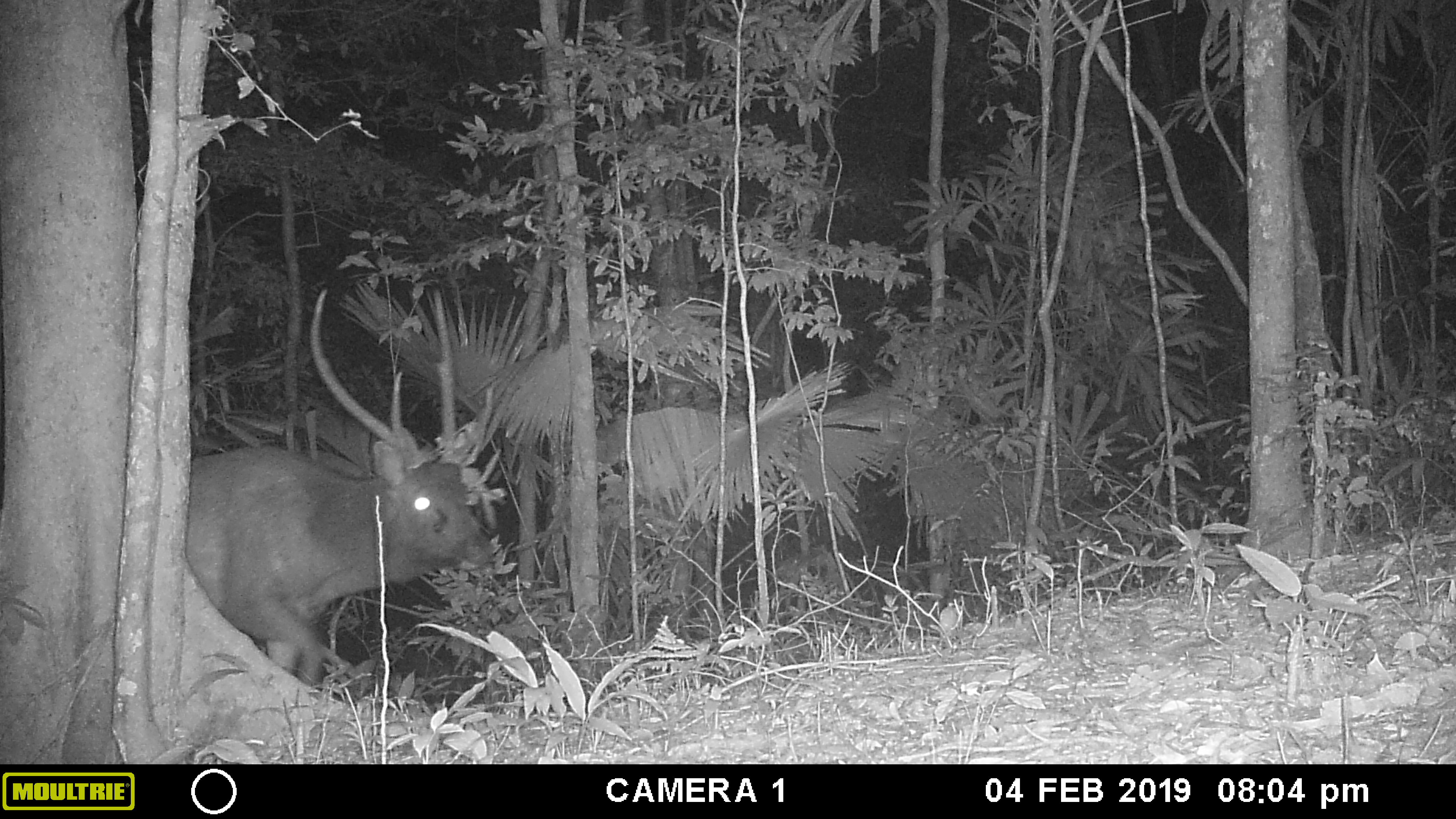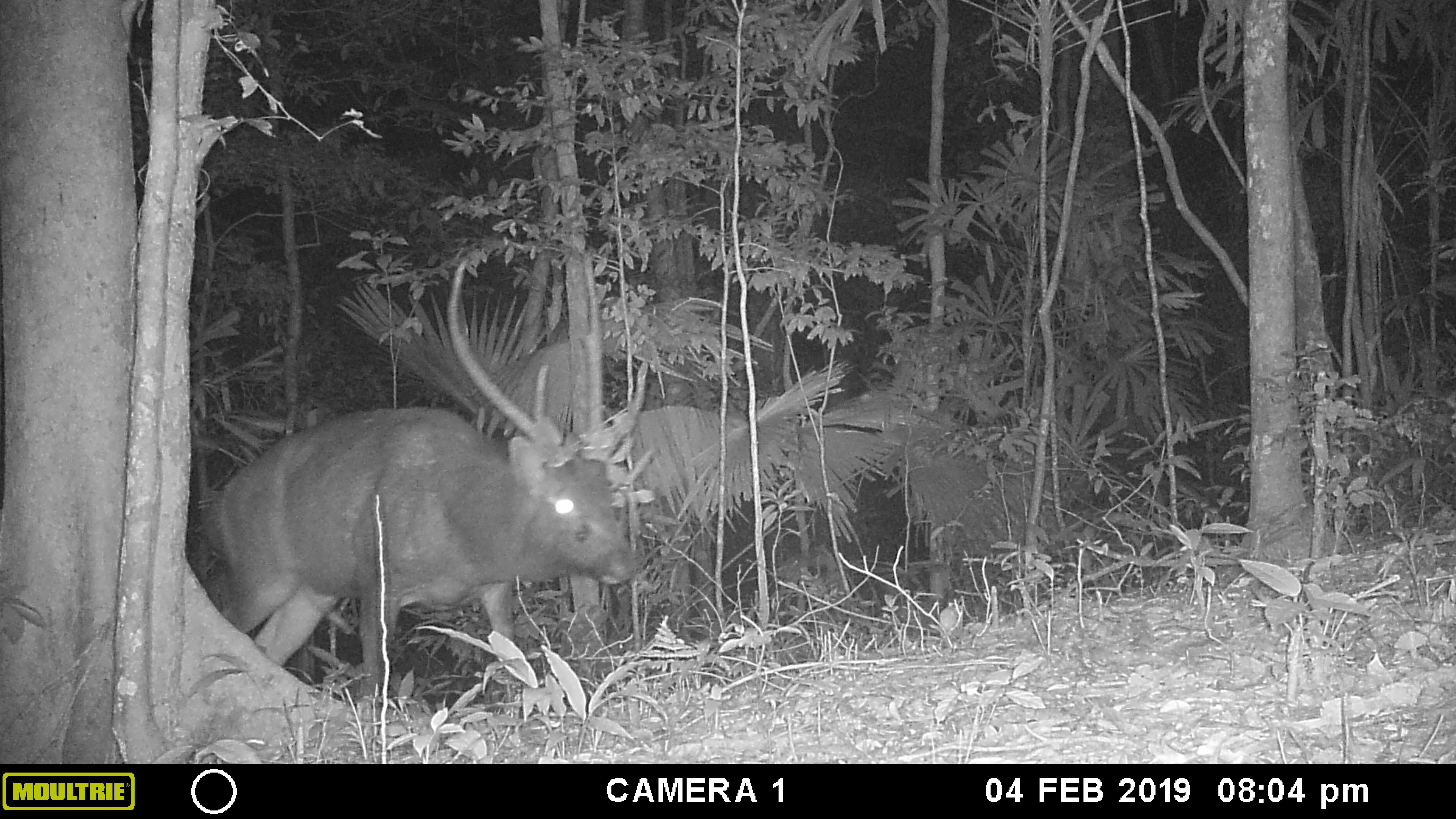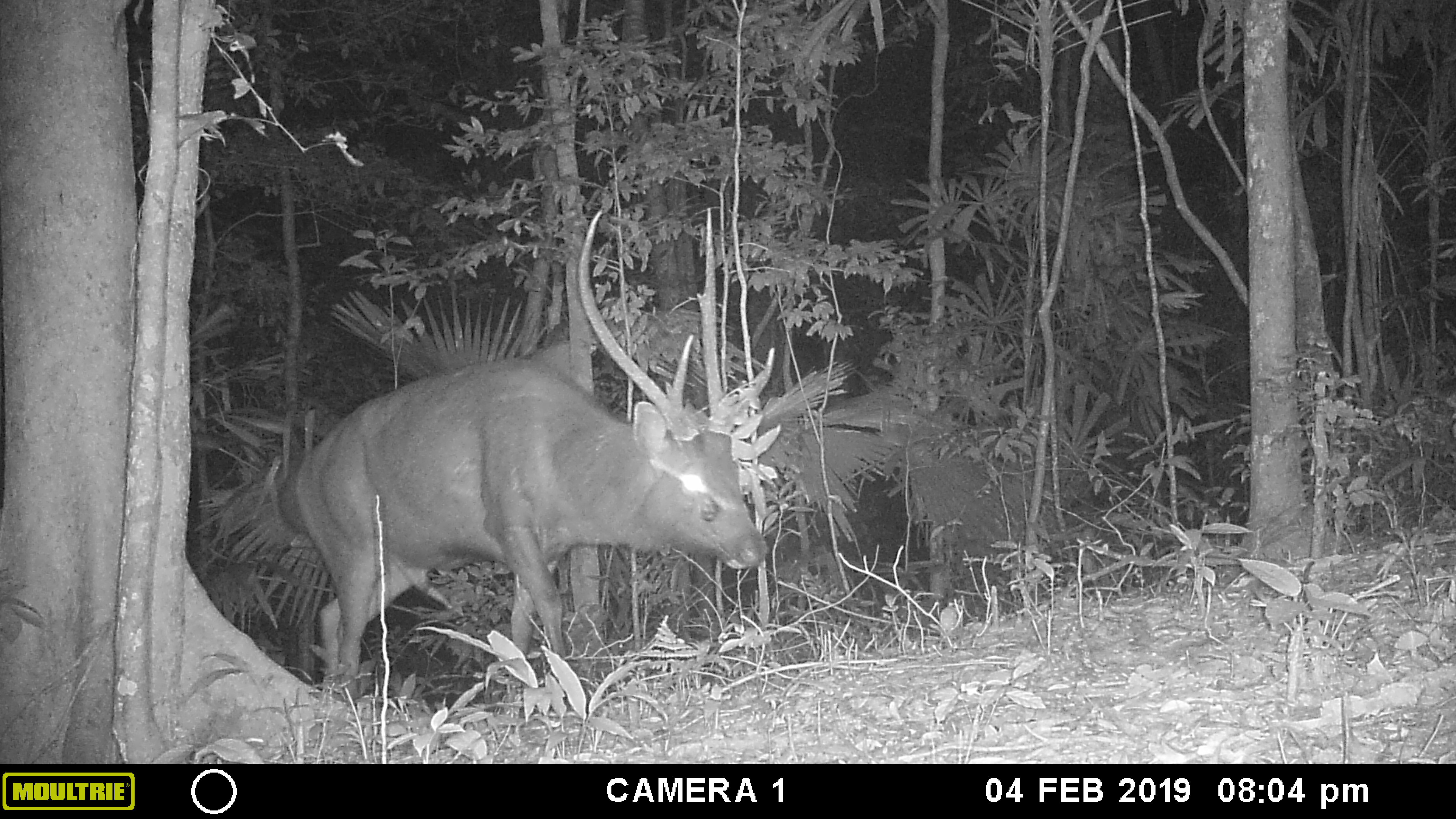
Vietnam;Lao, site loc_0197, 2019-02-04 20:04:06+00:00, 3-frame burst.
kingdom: Animalia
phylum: Chordata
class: Mammalia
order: Artiodactyla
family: Cervidae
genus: Rusa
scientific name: Rusa unicolor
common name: sambar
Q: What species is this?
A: Sambar (Rusa unicolor).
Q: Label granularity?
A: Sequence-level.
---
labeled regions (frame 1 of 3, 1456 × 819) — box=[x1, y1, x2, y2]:
sambar: box=[184, 286, 492, 687]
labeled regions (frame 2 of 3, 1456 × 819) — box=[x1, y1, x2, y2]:
sambar: box=[202, 257, 647, 705]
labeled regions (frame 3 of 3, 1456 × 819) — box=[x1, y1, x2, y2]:
sambar: box=[295, 206, 768, 698]